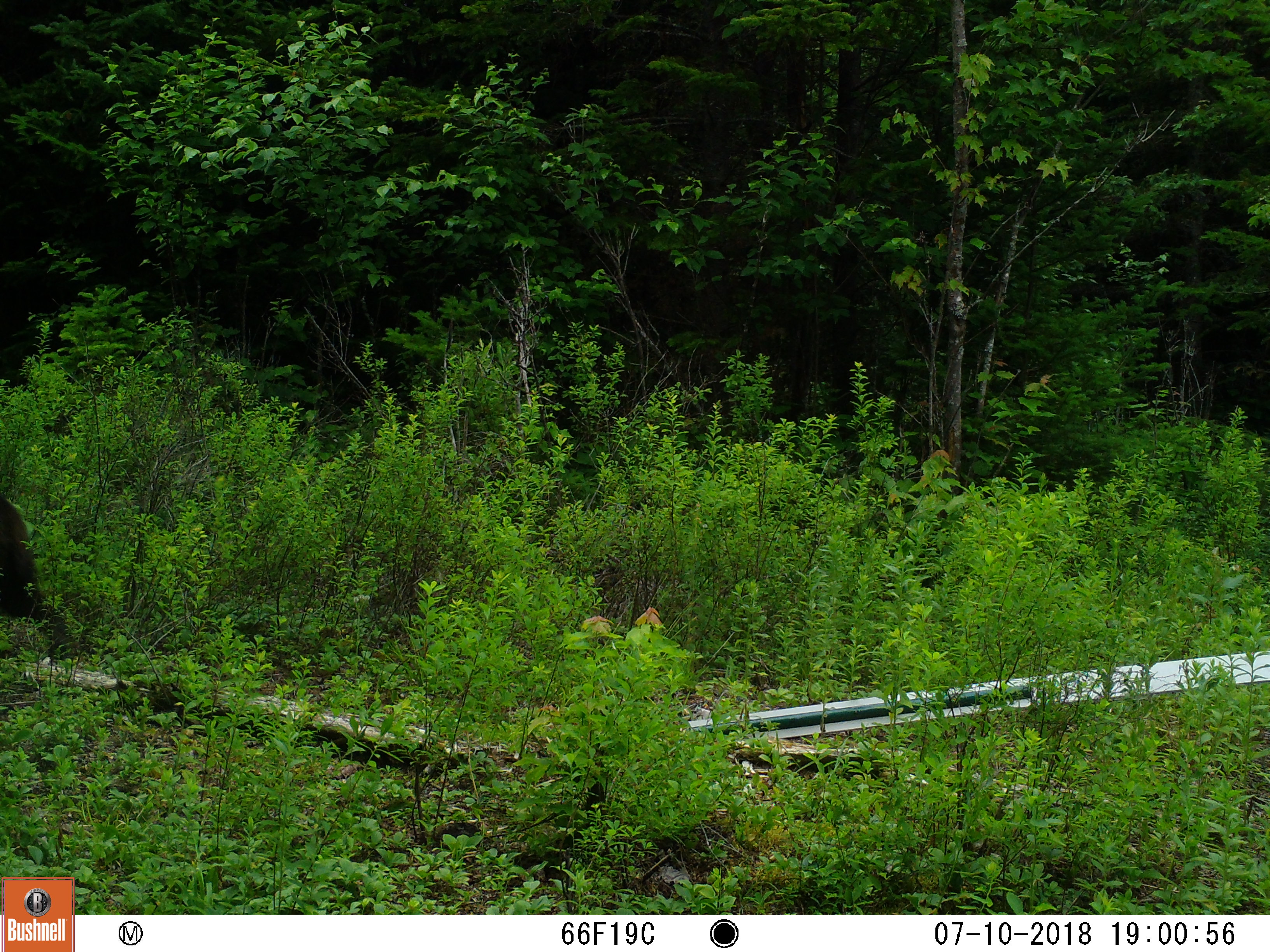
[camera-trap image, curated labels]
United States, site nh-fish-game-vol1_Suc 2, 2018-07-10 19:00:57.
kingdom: Animalia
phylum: Chordata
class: Mammalia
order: Carnivora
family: Ursidae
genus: Ursus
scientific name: Ursus americanus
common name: black bear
Black bear (Ursus americanus).